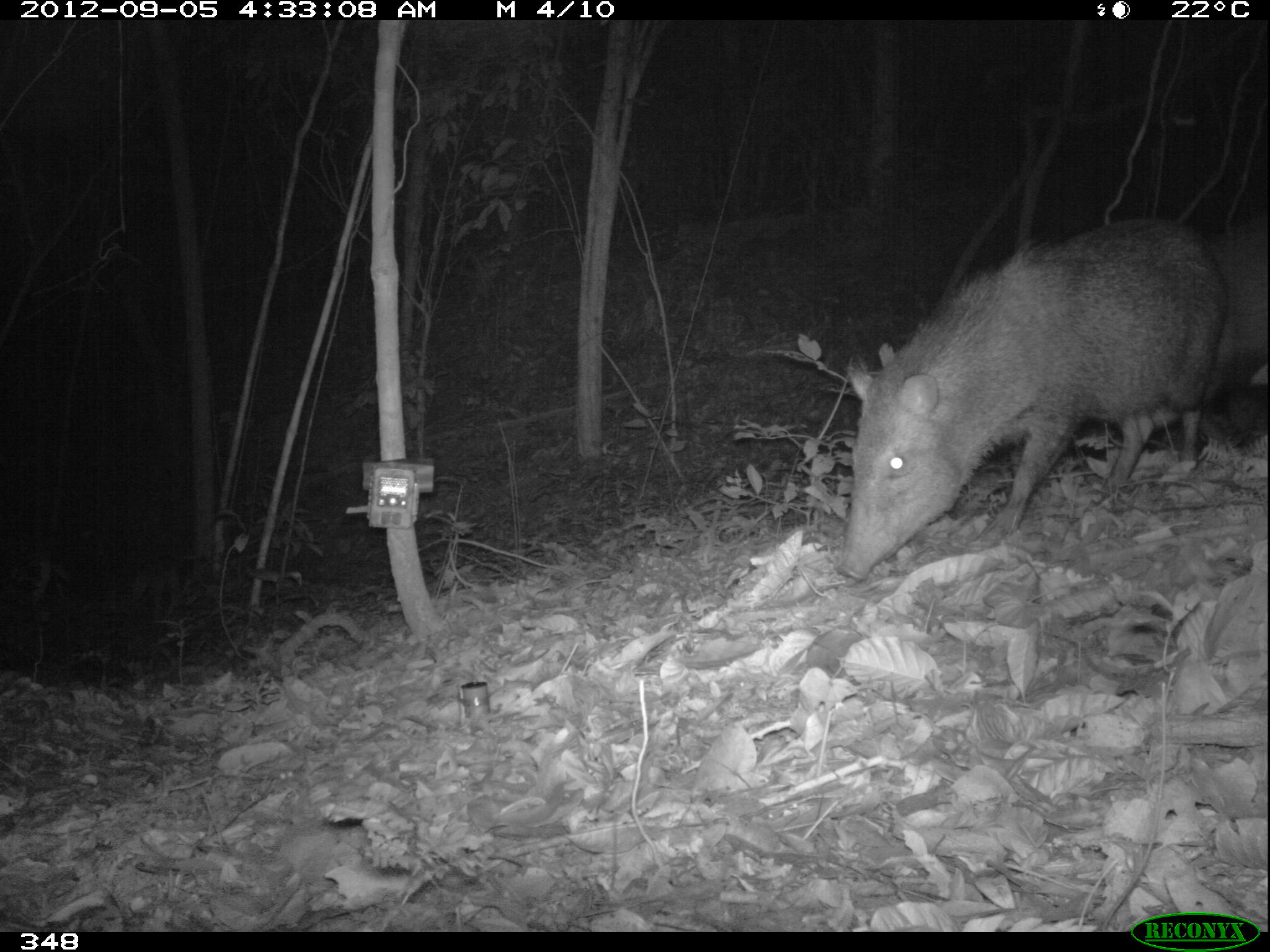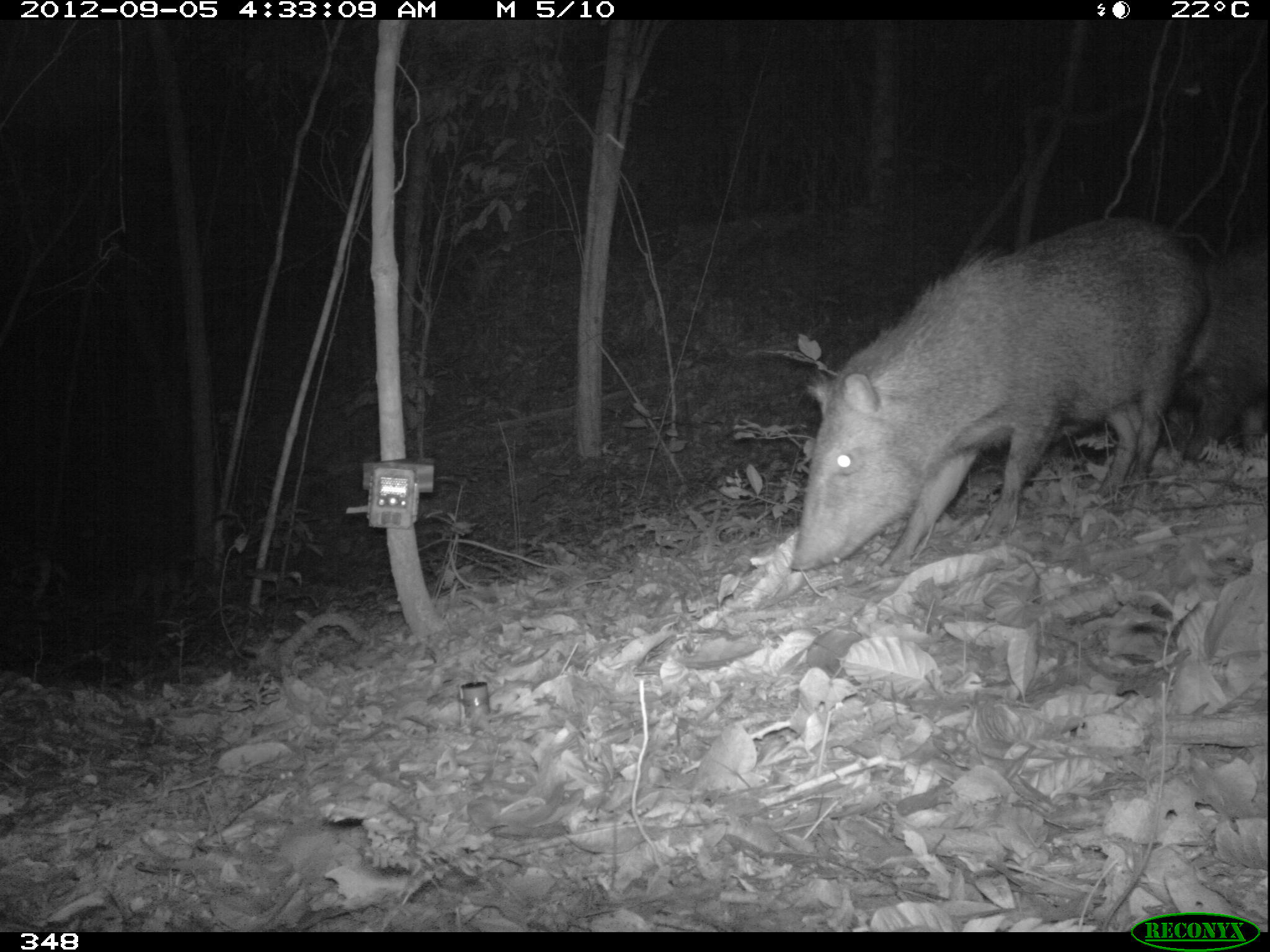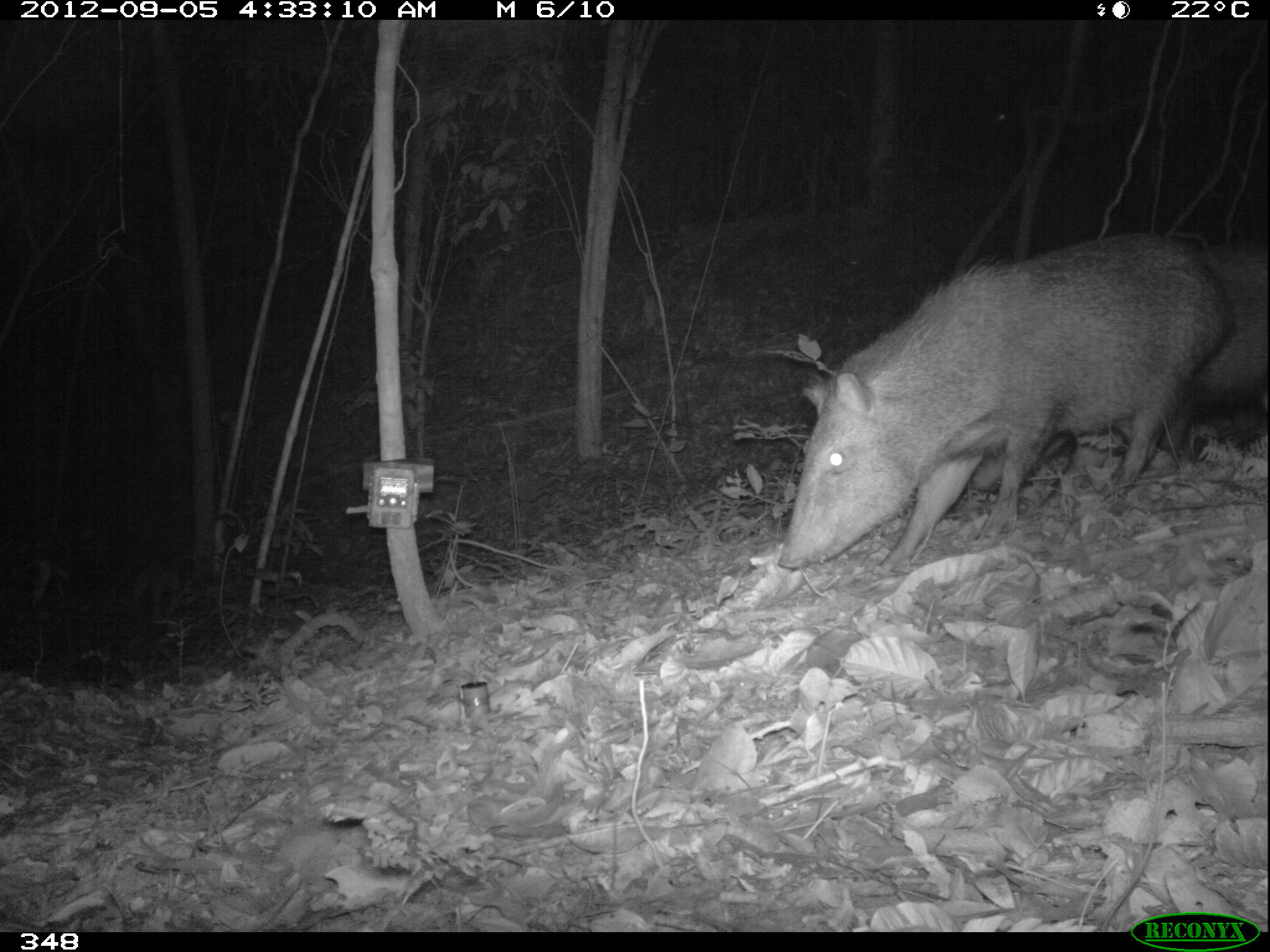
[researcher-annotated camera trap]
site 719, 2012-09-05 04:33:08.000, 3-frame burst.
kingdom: Animalia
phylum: Chordata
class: Mammalia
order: Artiodactyla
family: Tayassuidae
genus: Pecari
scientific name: Pecari tajacu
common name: collared peccary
Pecari tajacu (collared peccary).